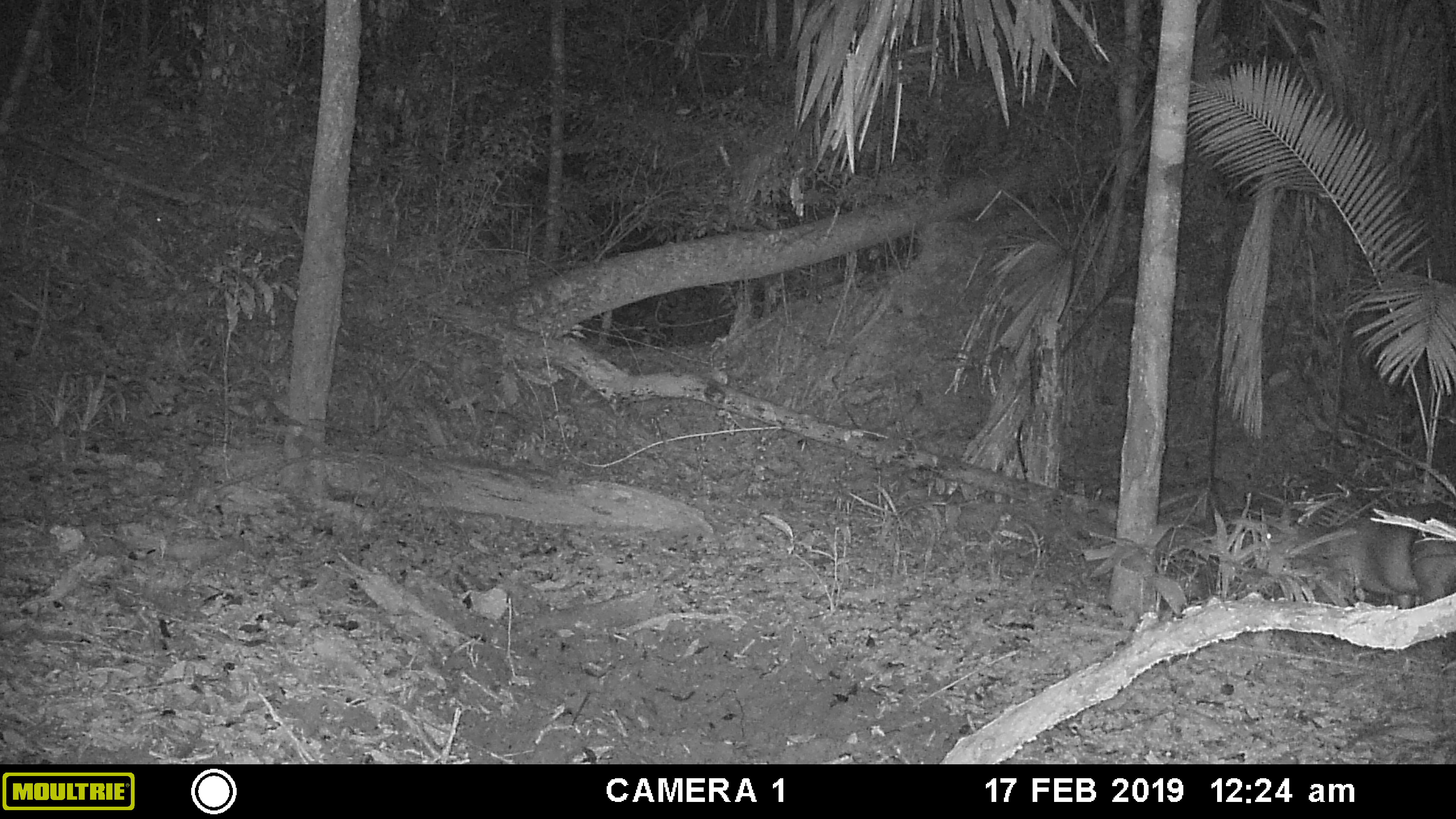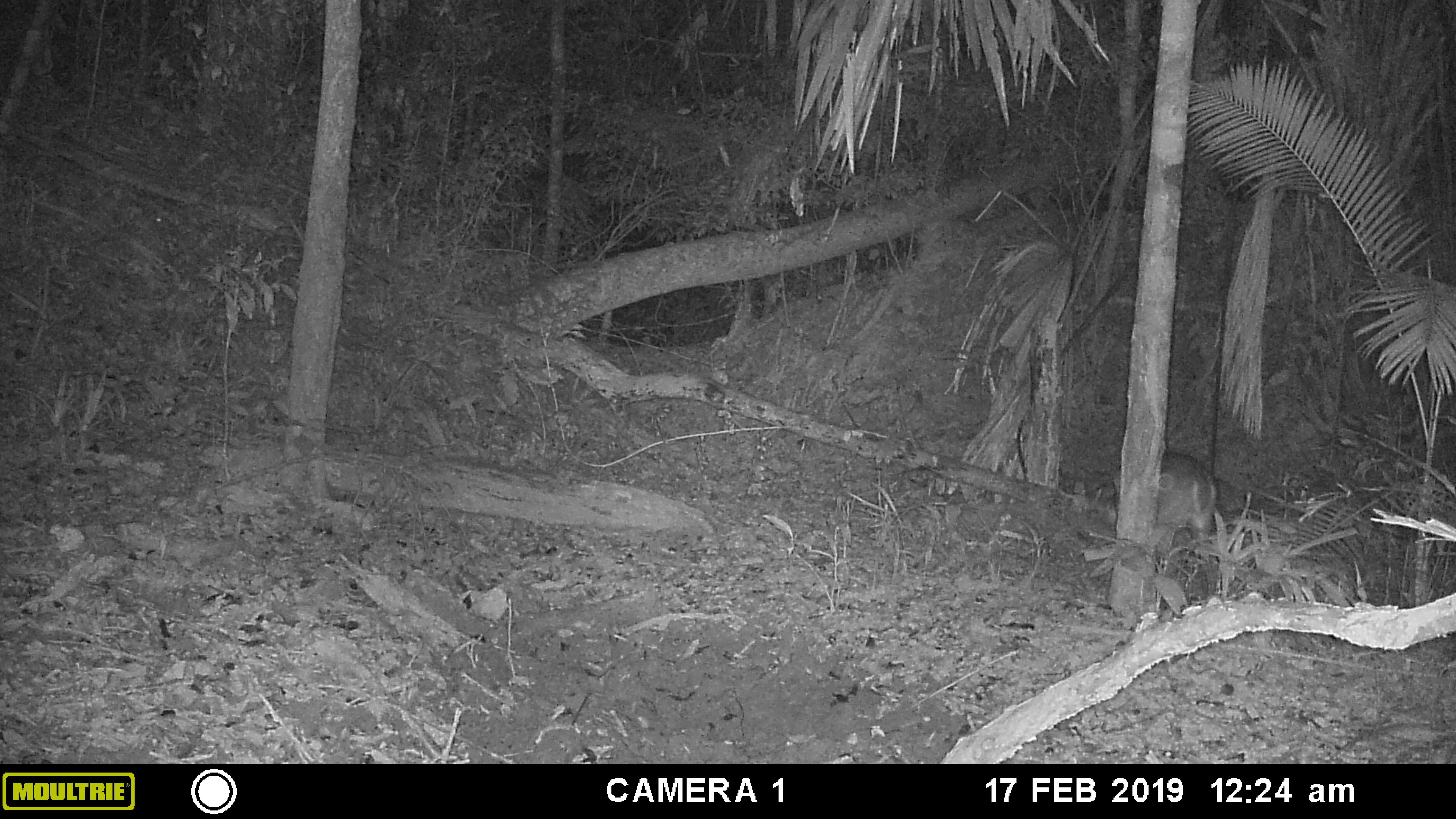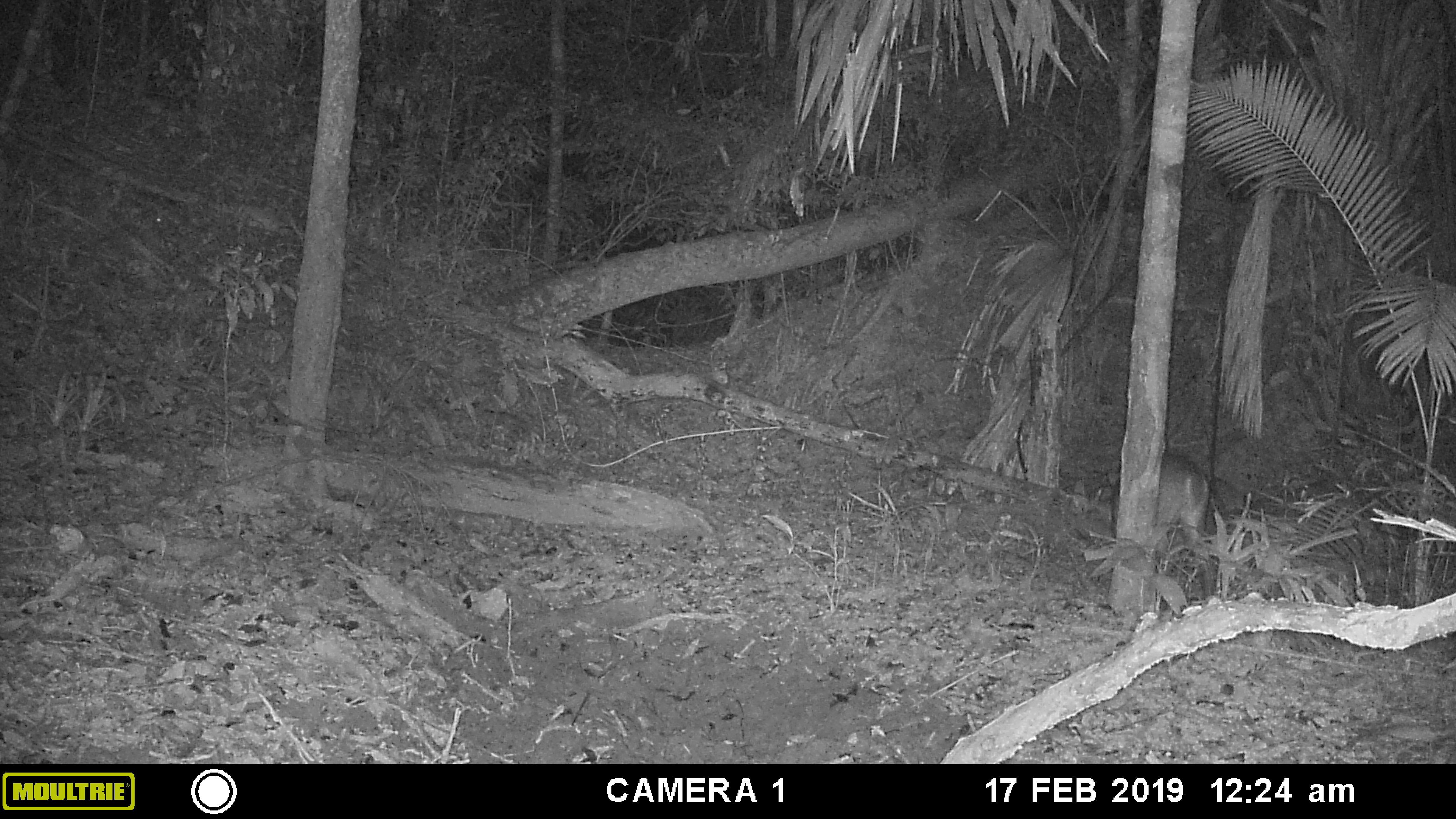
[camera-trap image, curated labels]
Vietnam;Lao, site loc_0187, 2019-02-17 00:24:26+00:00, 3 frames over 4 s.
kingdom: Animalia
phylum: Chordata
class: Mammalia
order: Artiodactyla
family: Cervidae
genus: Muntiacus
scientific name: Muntiacus vuquangensis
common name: large-antlered muntjac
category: large antlered muntjac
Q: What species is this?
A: Large antlered muntjac (large-antlered muntjac) (Muntiacus vuquangensis).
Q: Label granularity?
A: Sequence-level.